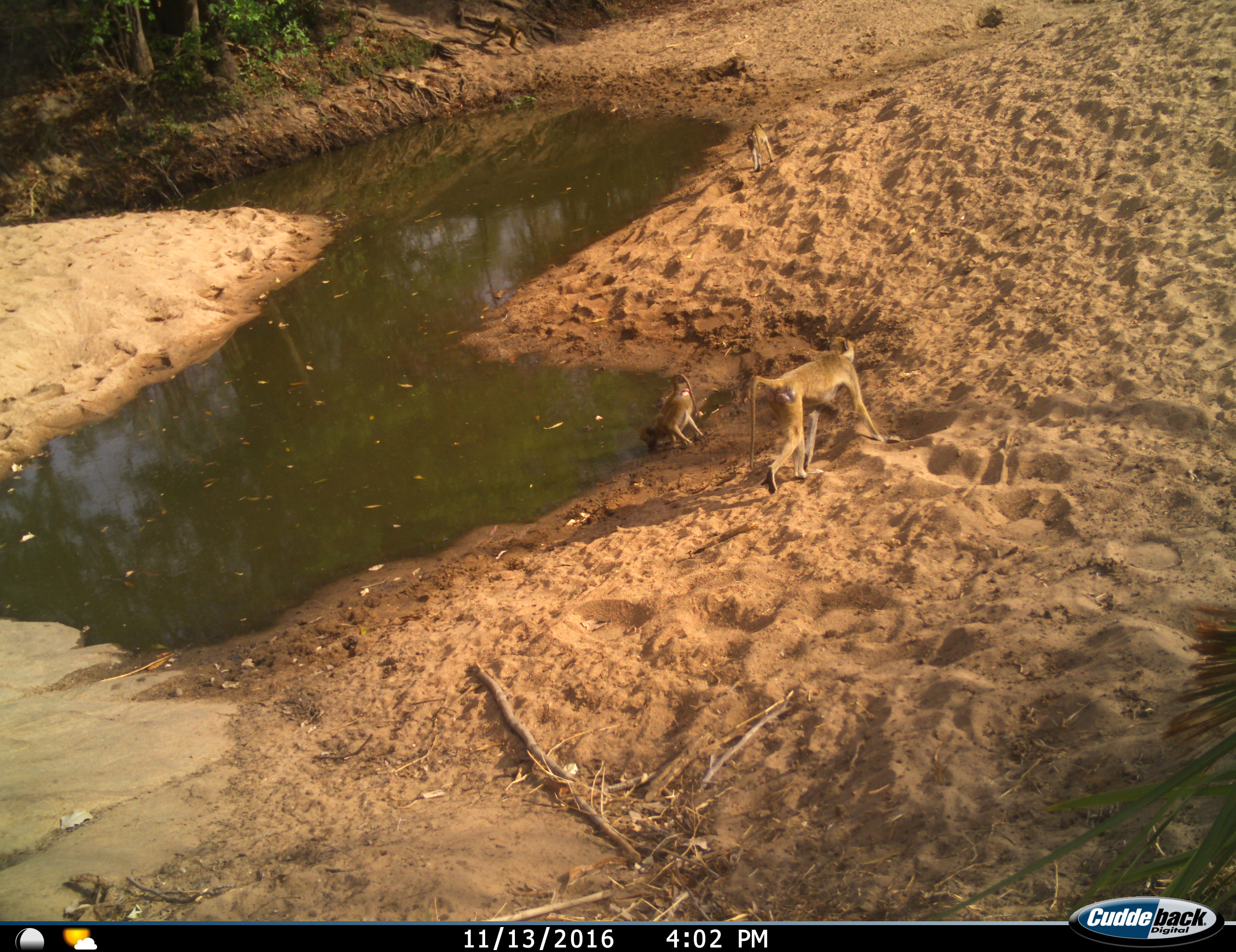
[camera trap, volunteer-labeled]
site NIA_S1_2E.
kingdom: Animalia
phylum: Chordata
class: Mammalia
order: Primates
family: Cercopithecidae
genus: Papio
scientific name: Papio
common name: baboon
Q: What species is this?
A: Baboon (Papio).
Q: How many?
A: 2.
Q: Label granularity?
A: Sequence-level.